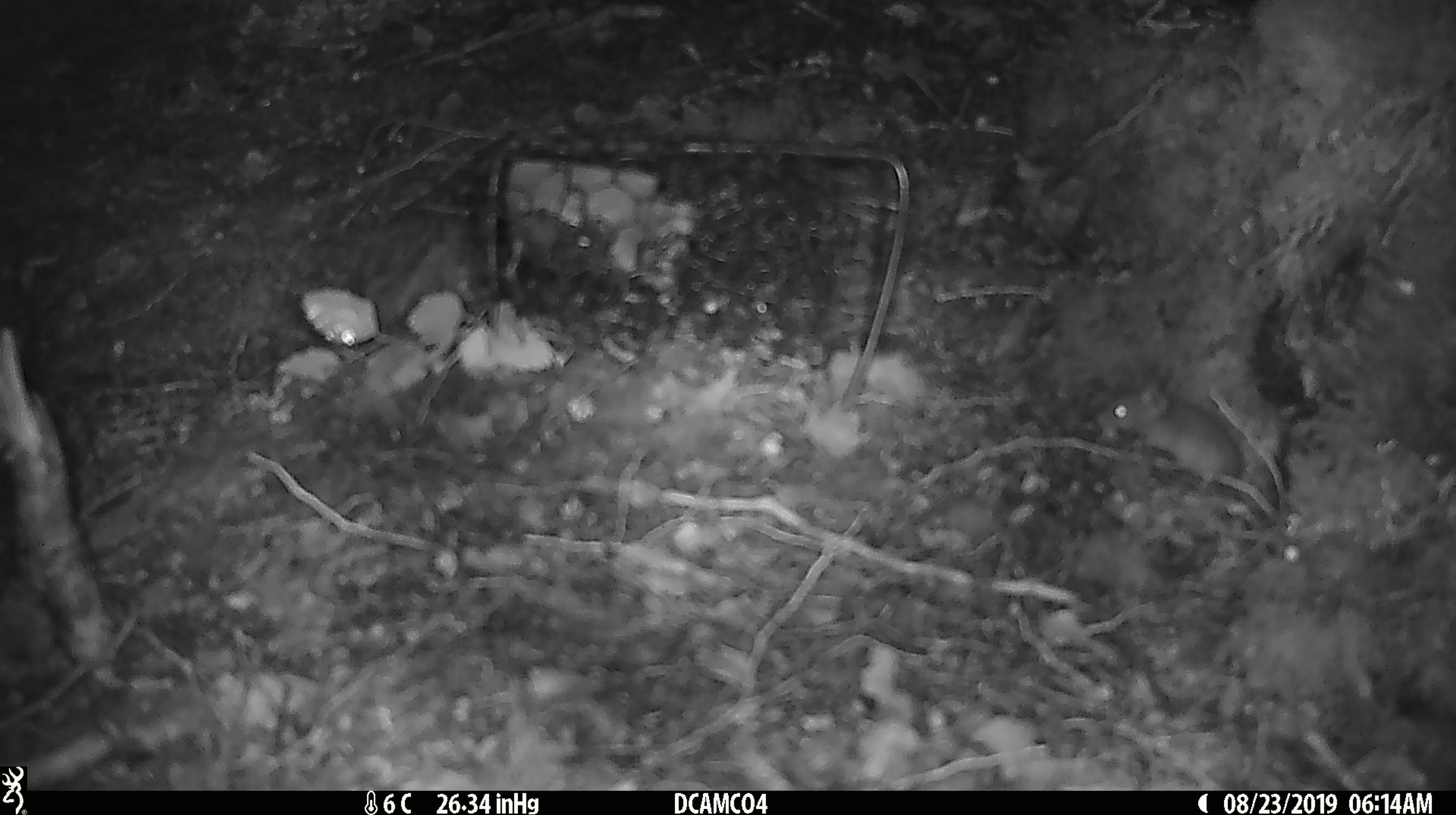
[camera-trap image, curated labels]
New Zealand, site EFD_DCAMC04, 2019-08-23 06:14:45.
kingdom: Animalia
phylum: Chordata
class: Mammalia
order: Rodentia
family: Muridae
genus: Mus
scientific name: Mus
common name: mouse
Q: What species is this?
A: Mouse (Mus).